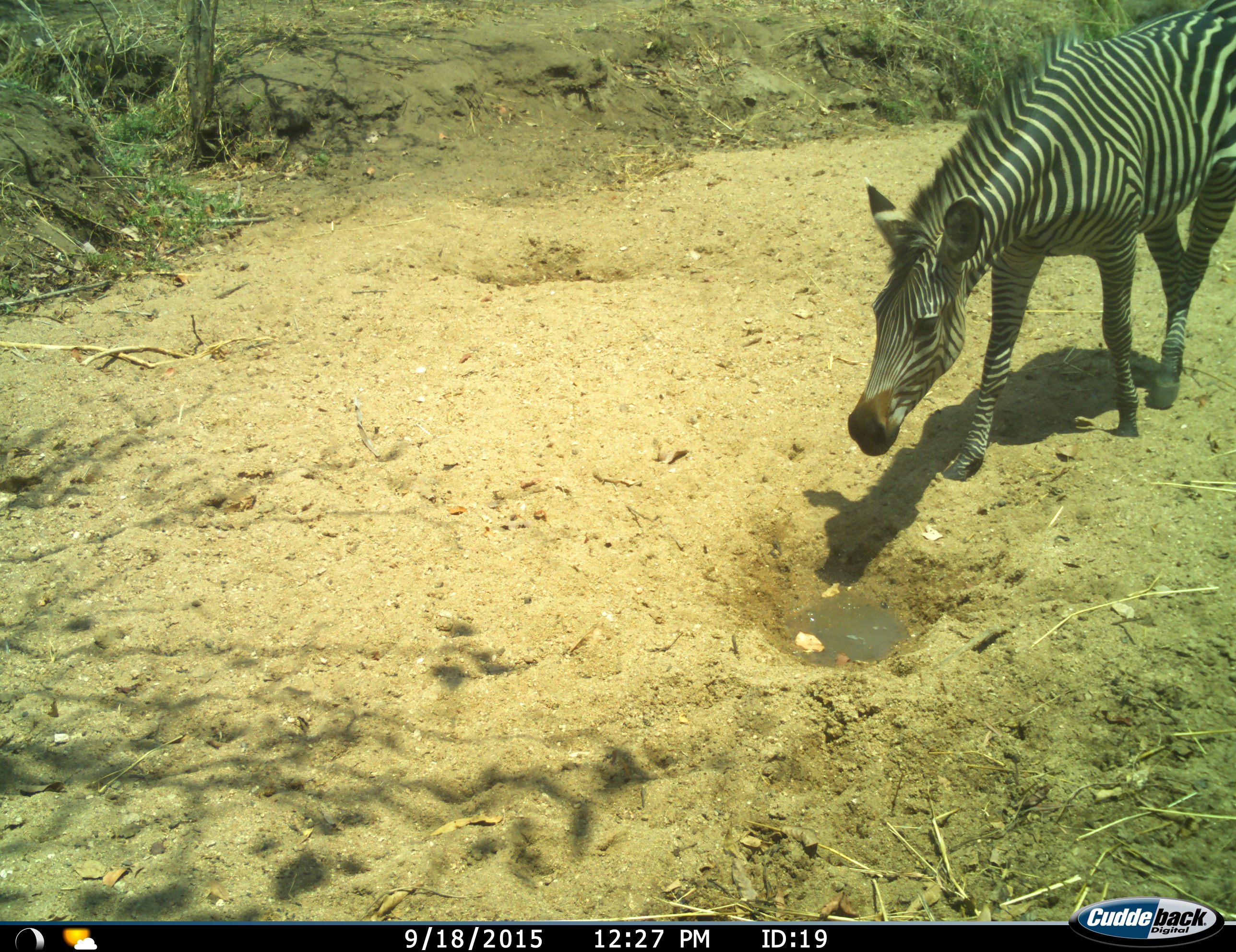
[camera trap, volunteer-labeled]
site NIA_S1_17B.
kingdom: Animalia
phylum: Chordata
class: Mammalia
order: Perissodactyla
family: Equidae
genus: Equus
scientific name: Equus quagga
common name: plains zebra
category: zebraplains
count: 1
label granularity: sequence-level